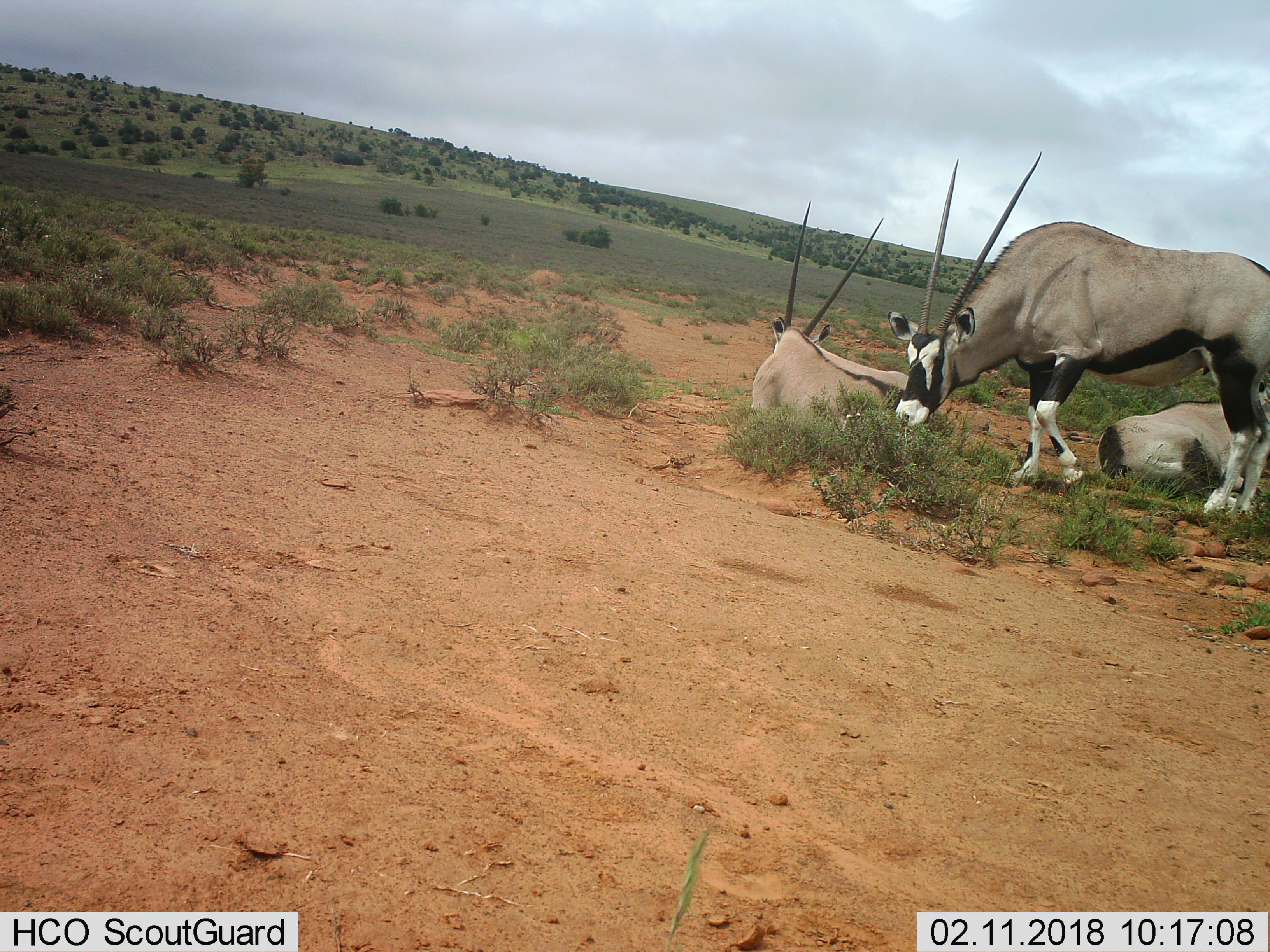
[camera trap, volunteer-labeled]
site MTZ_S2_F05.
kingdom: Animalia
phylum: Chordata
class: Mammalia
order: Artiodactyla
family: Bovidae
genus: Oryx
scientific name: Oryx gazella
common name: gemsbok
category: oryx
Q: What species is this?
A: Oryx (gemsbok) (Oryx gazella).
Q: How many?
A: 3.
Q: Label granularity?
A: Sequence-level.